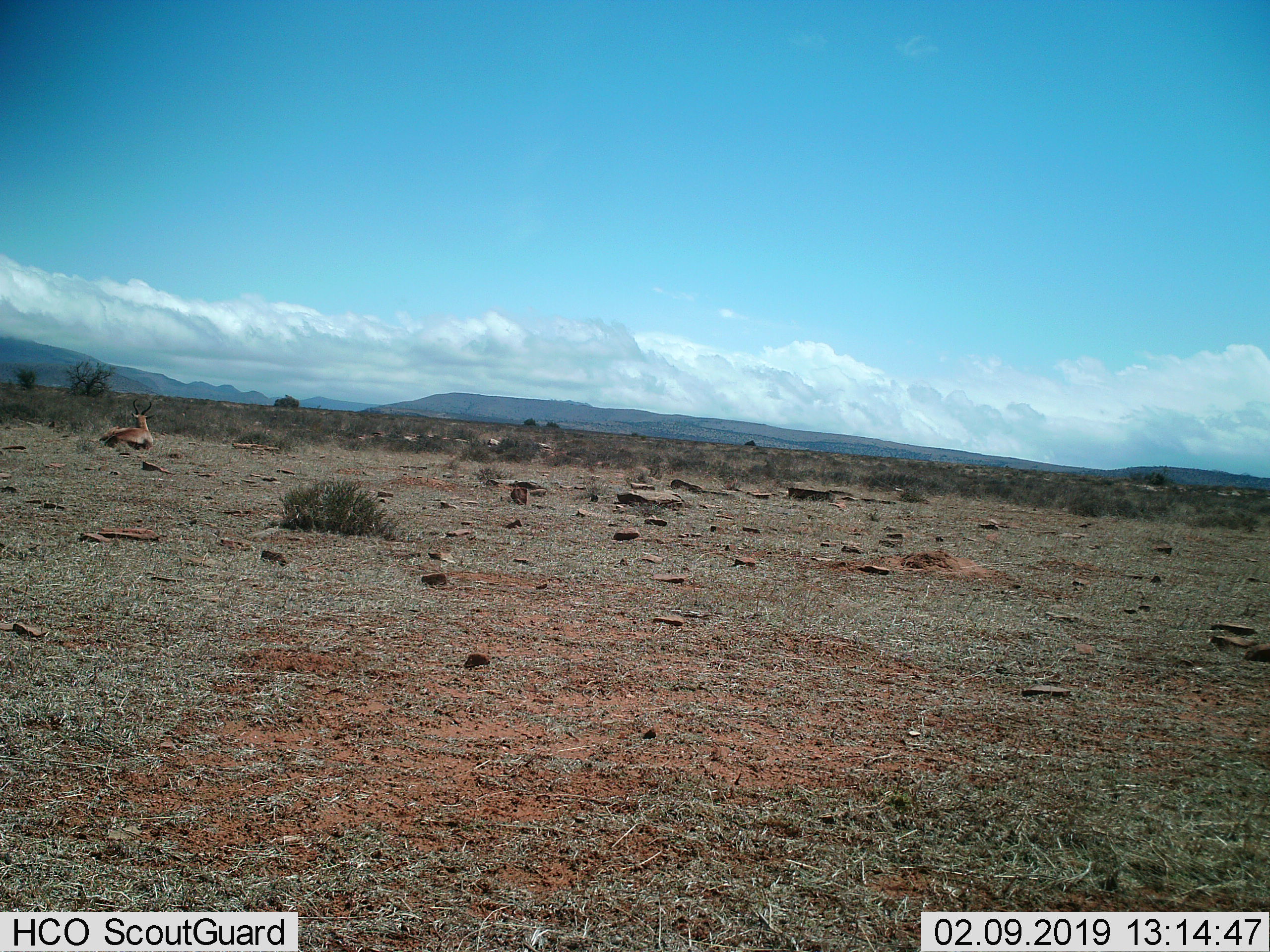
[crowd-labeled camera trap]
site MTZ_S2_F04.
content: unidentified animal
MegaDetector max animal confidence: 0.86